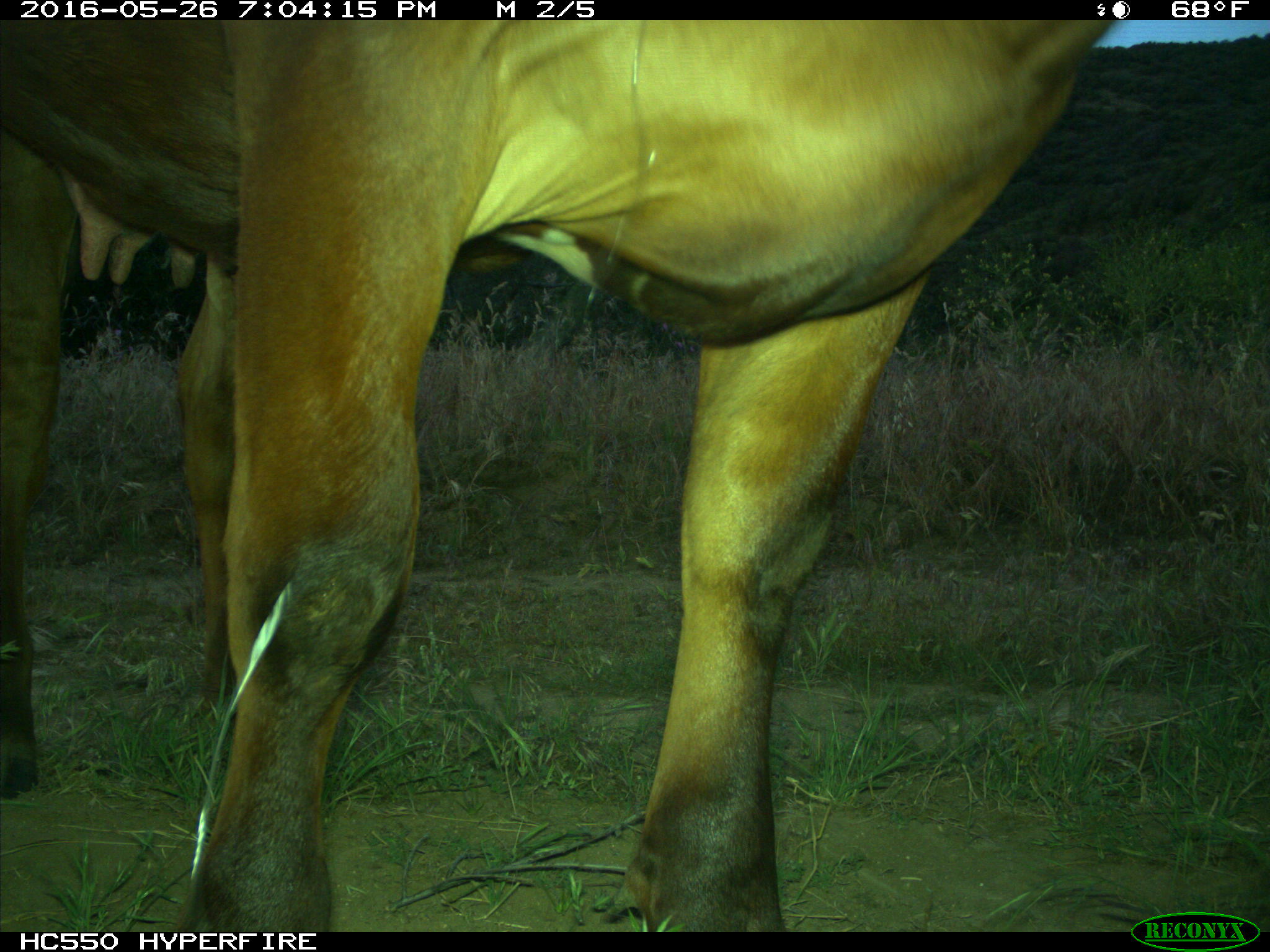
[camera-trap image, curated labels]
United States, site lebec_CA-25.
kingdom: Animalia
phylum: Chordata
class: Mammalia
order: Artiodactyla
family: Bovidae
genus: Bos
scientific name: Bos taurus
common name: domestic cow